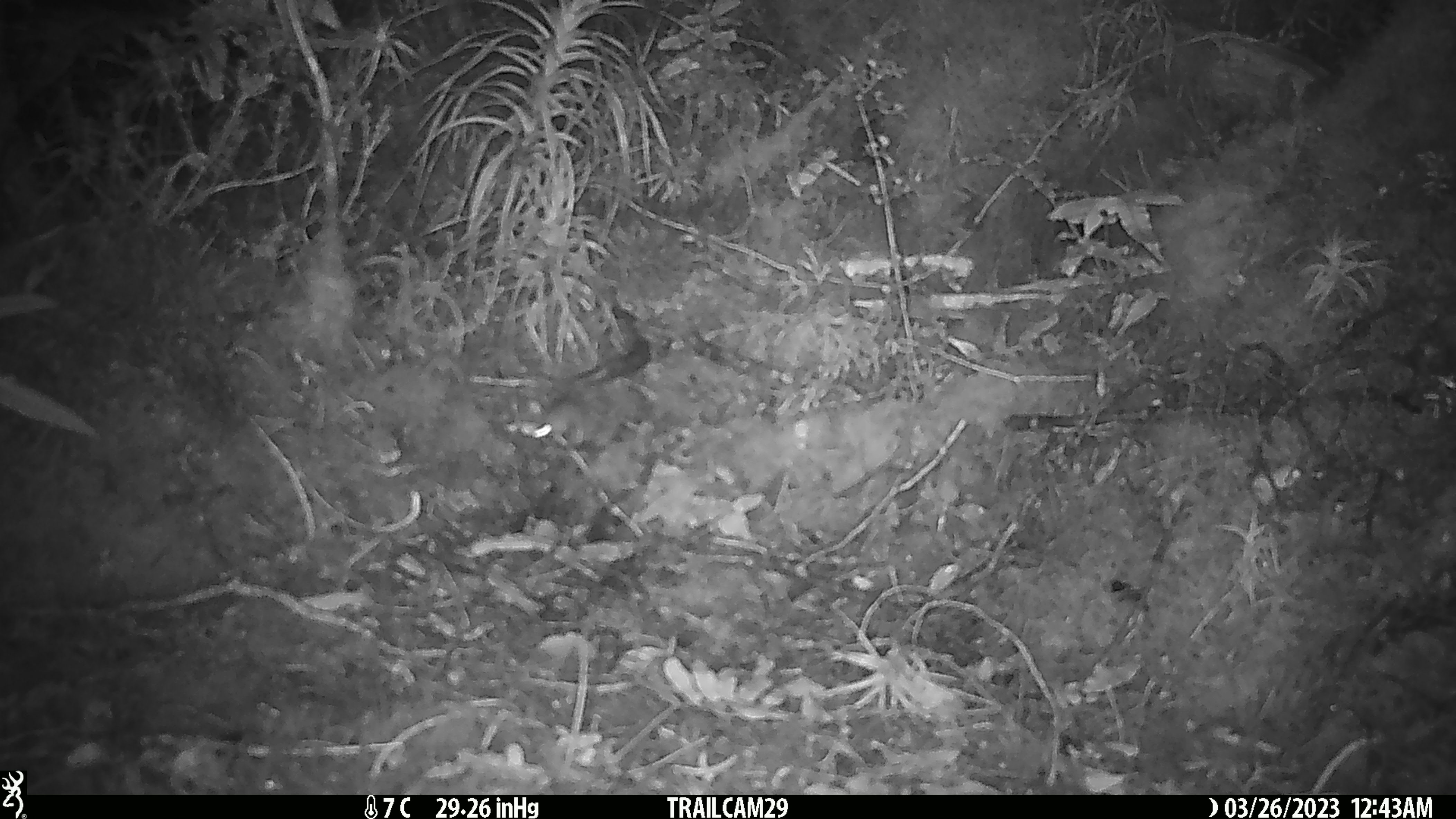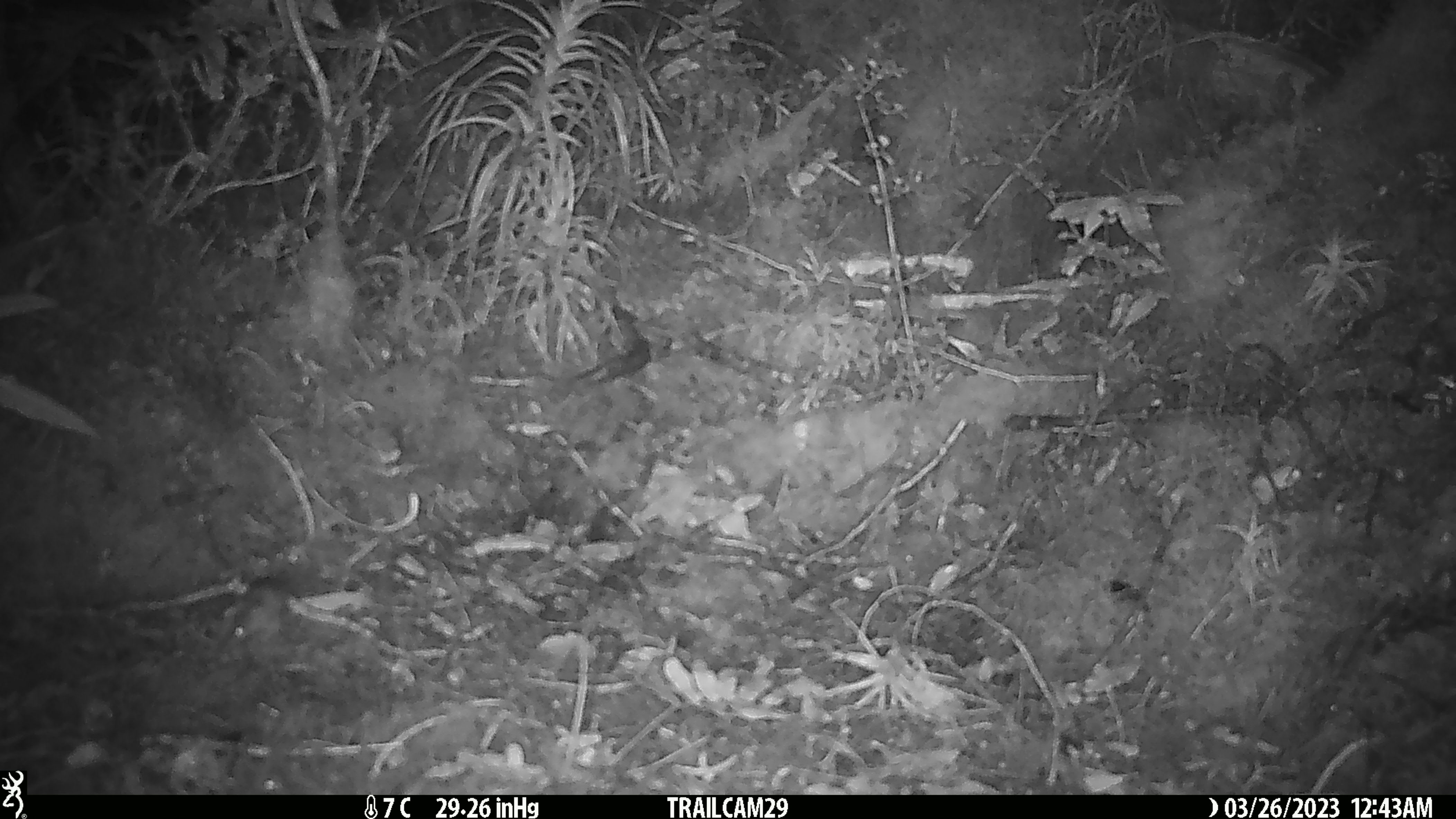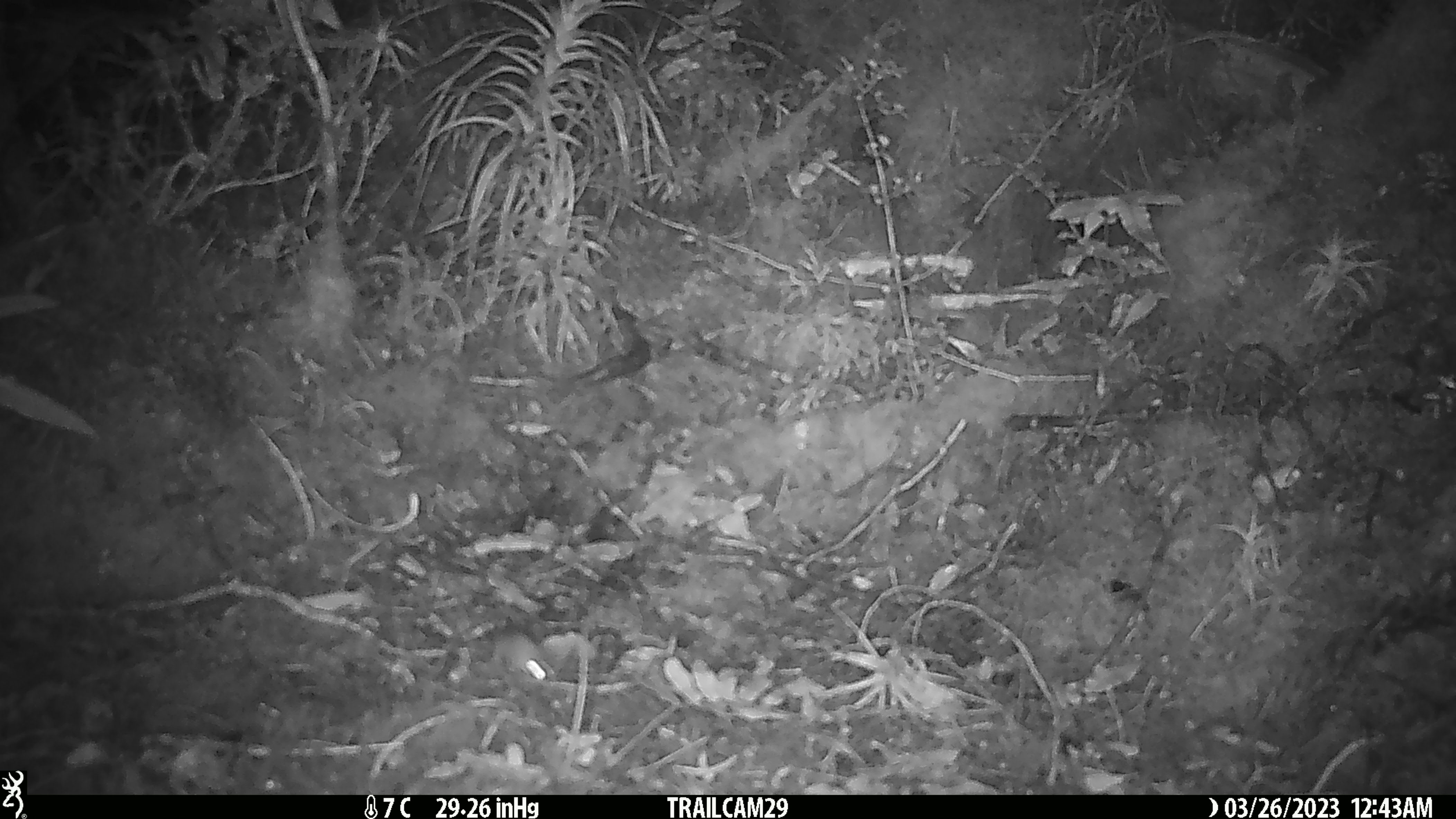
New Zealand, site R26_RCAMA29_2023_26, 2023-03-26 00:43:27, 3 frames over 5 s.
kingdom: Animalia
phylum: Chordata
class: Mammalia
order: Rodentia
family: Muridae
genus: Mus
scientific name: Mus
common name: mouse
Mouse (Mus).